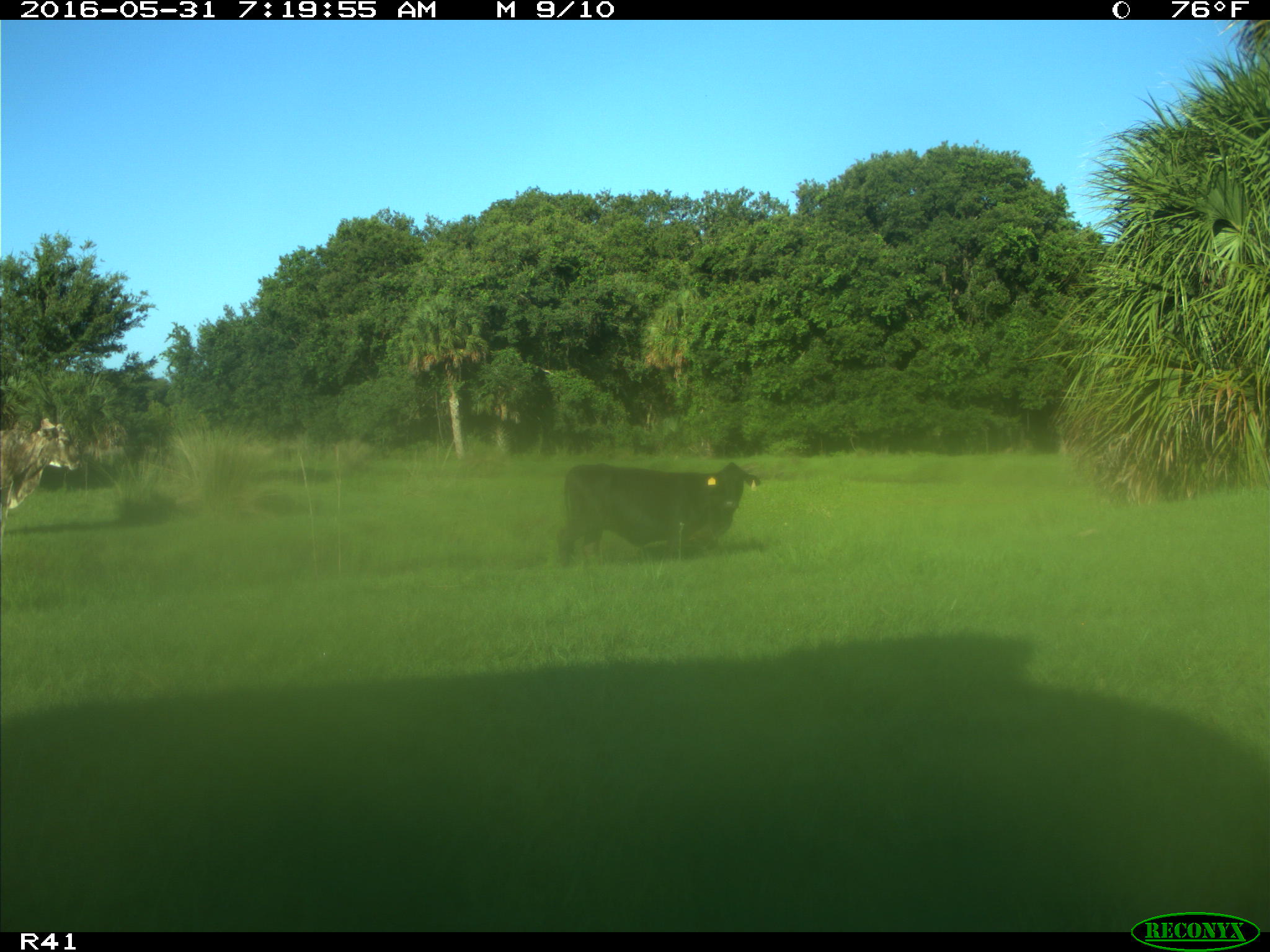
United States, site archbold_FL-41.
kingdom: Animalia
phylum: Chordata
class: Mammalia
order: Artiodactyla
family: Bovidae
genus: Bos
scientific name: Bos taurus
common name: domestic cow